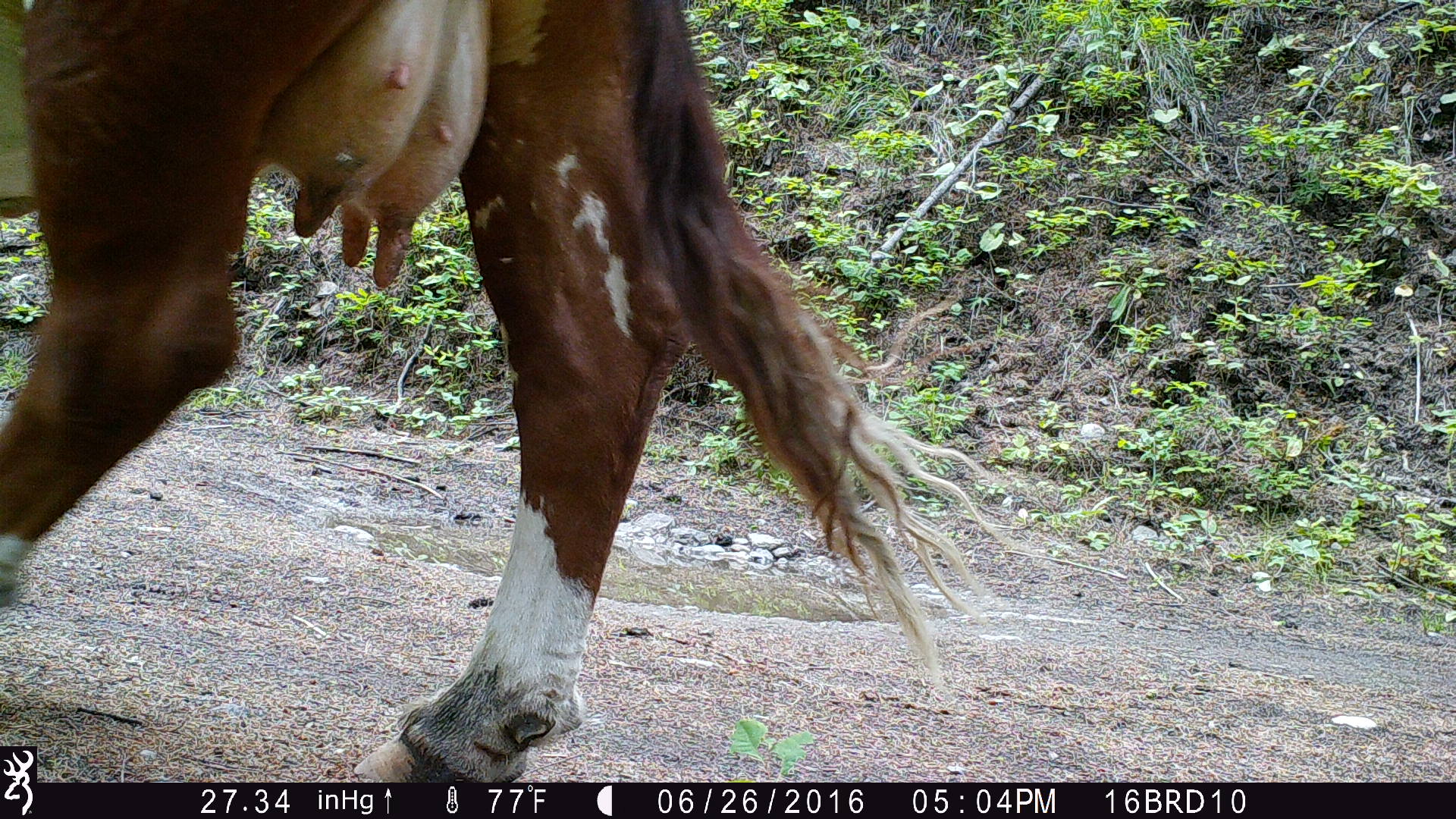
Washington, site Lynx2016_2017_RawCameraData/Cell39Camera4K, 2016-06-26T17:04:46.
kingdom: Animalia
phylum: Chordata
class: Mammalia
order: Artiodactyla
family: Bovidae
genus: Bos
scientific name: Bos taurus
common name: domestic cattle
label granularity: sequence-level